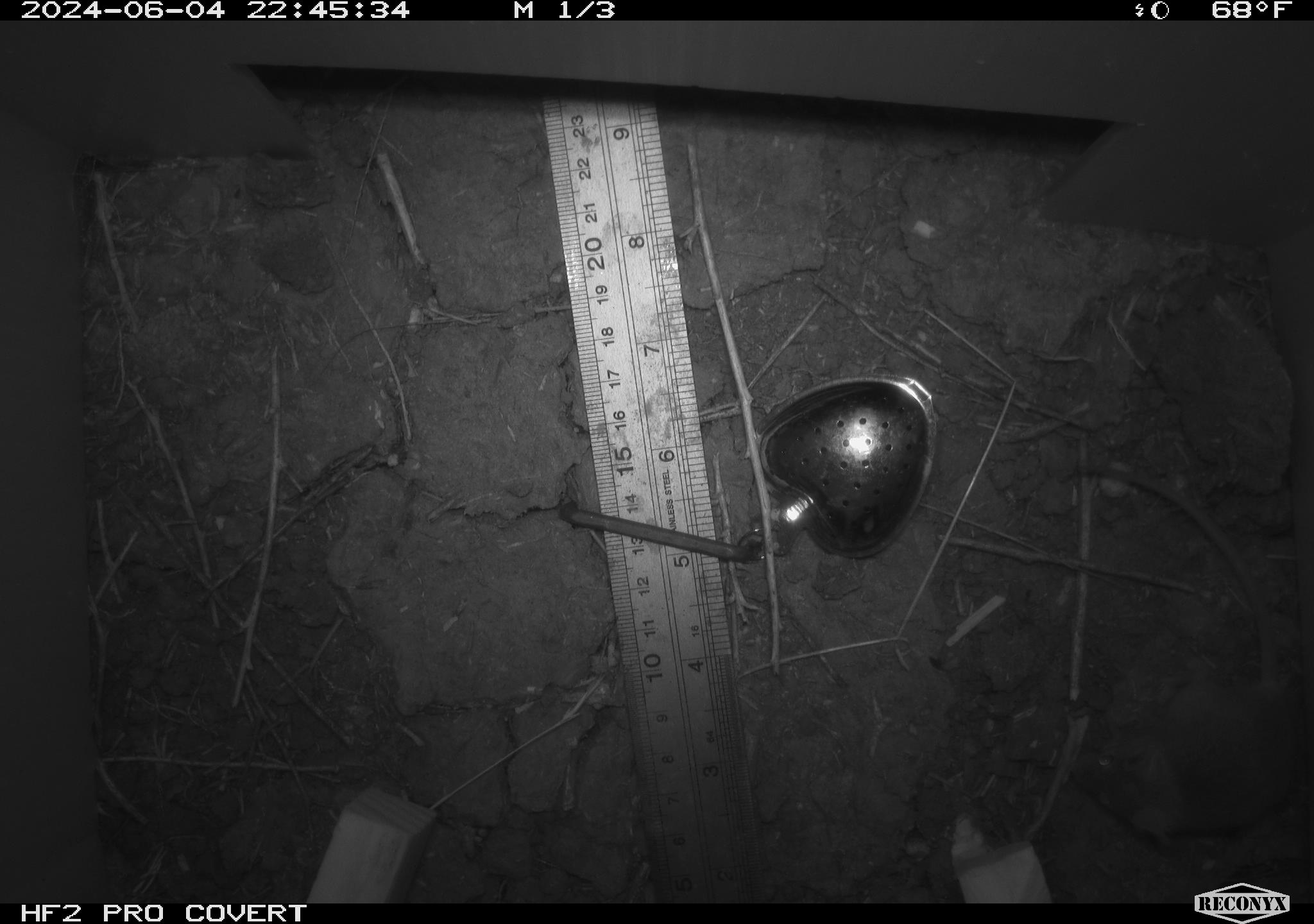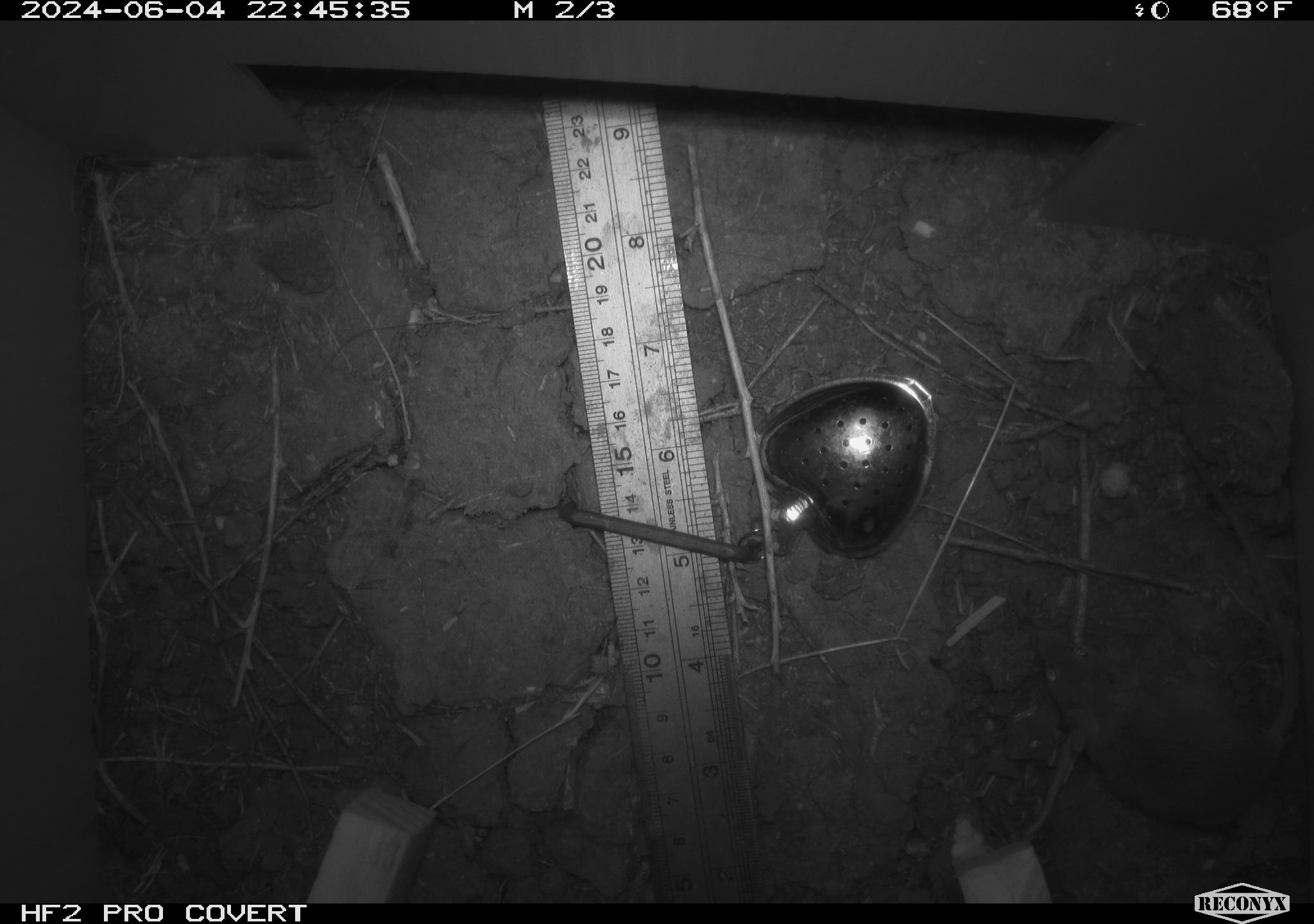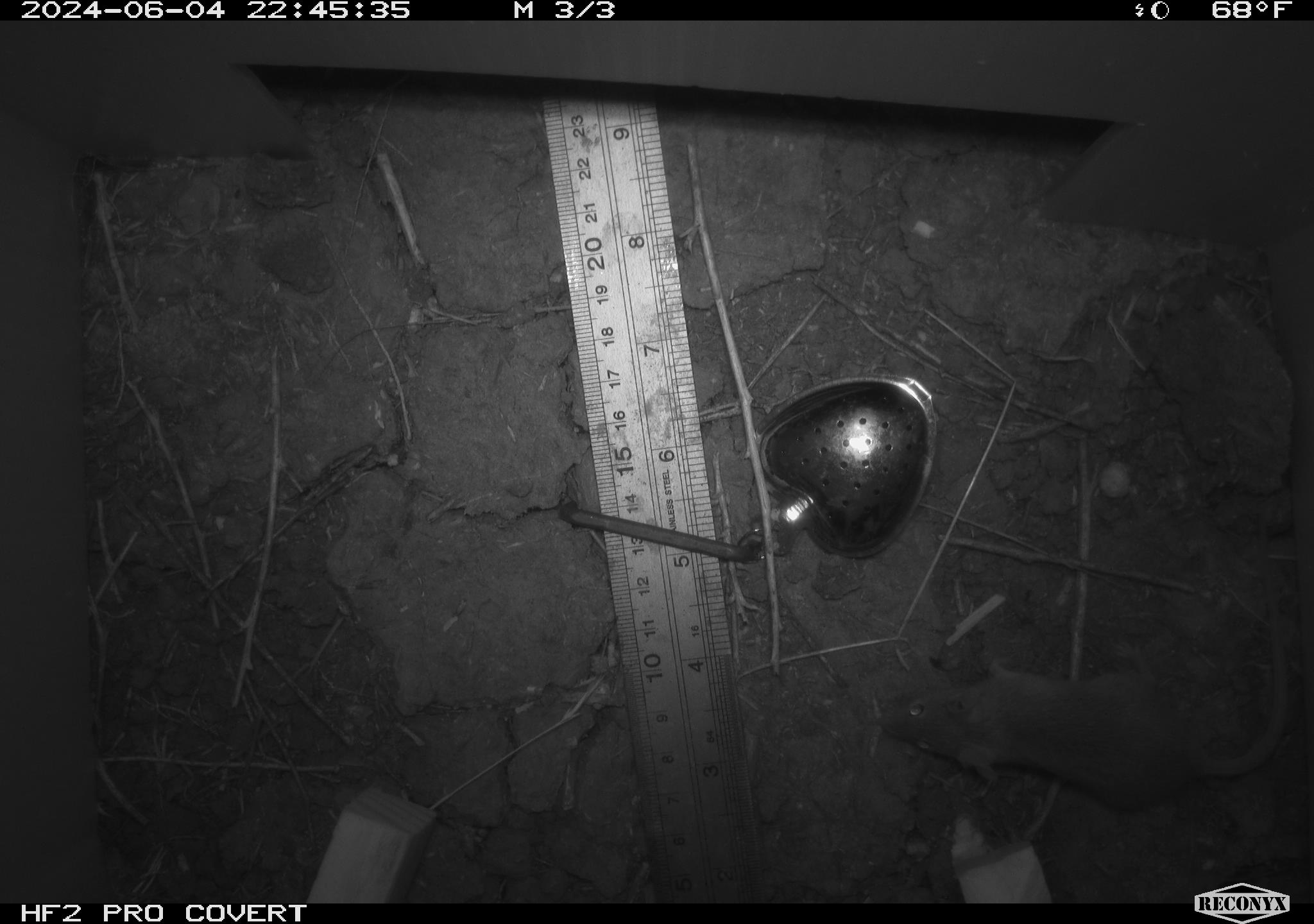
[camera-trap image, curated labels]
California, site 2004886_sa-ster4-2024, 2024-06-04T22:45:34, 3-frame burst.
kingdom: Animalia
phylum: Chordata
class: Mammalia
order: Rodentia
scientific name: Rodentia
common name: mouse species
Mouse species (Rodentia).